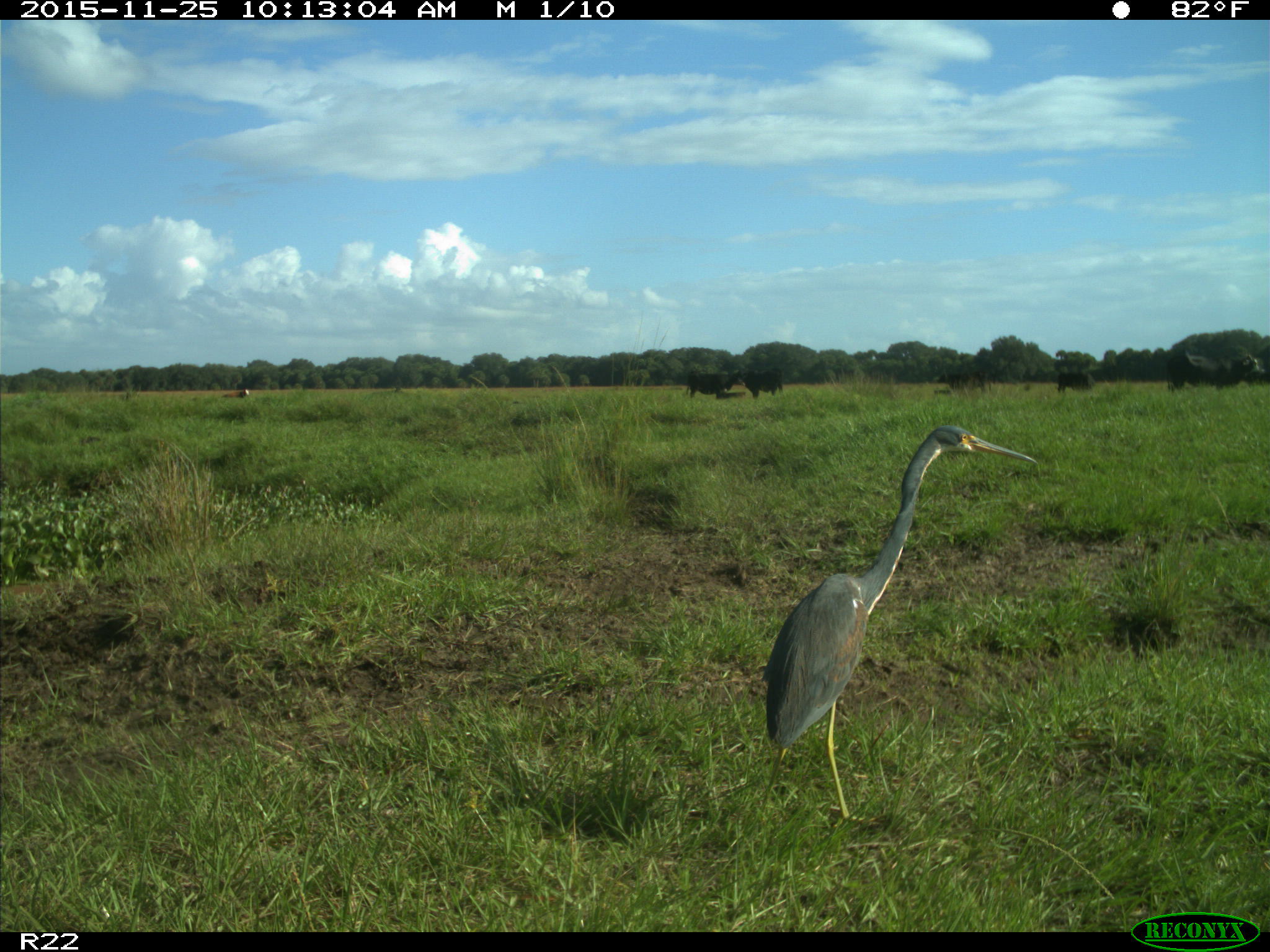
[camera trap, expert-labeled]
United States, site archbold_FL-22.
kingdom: Animalia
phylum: Chordata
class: Mammalia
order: Artiodactyla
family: Bovidae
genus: Bos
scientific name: Bos taurus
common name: domestic cow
Bos taurus (domestic cow).